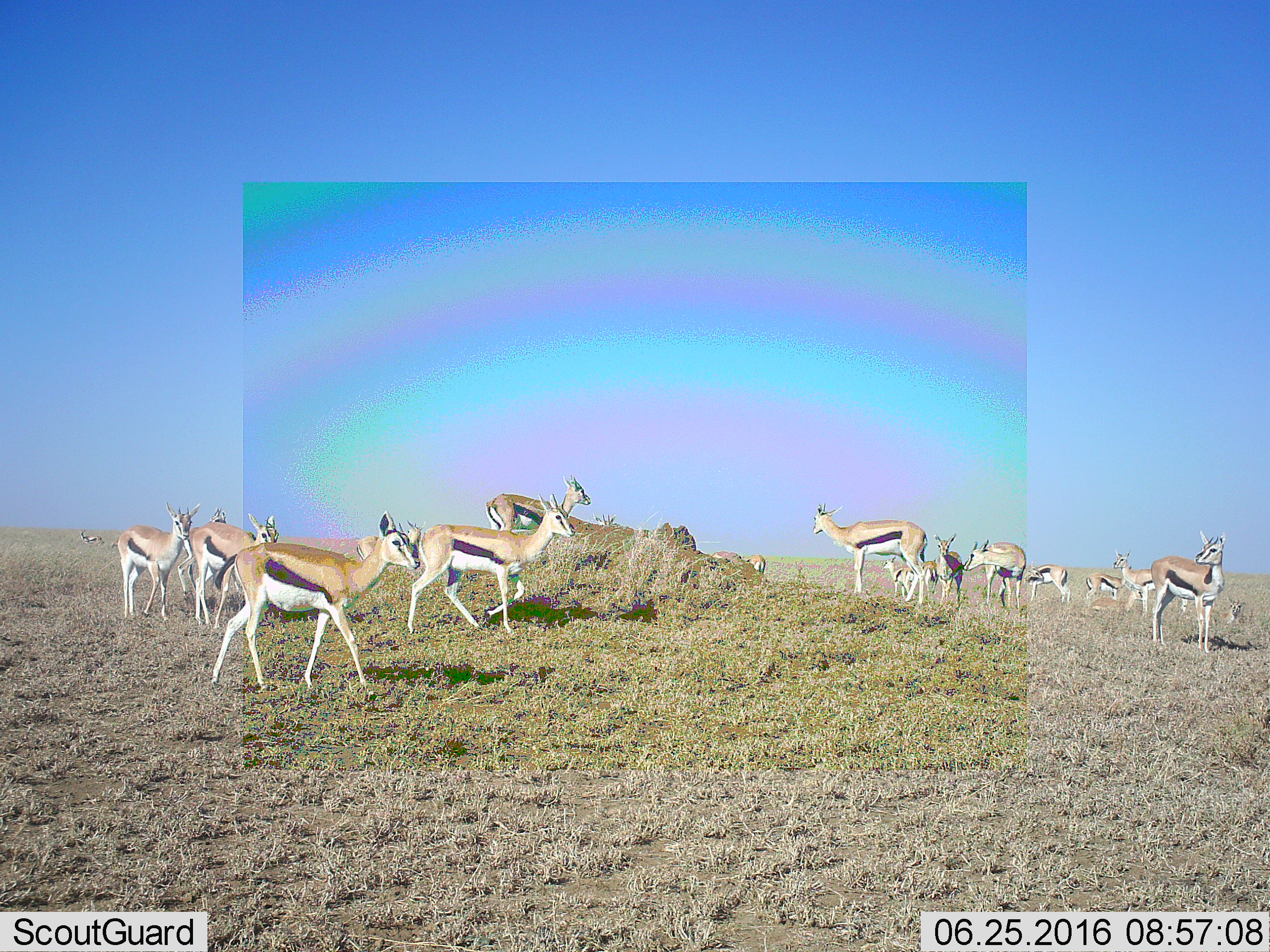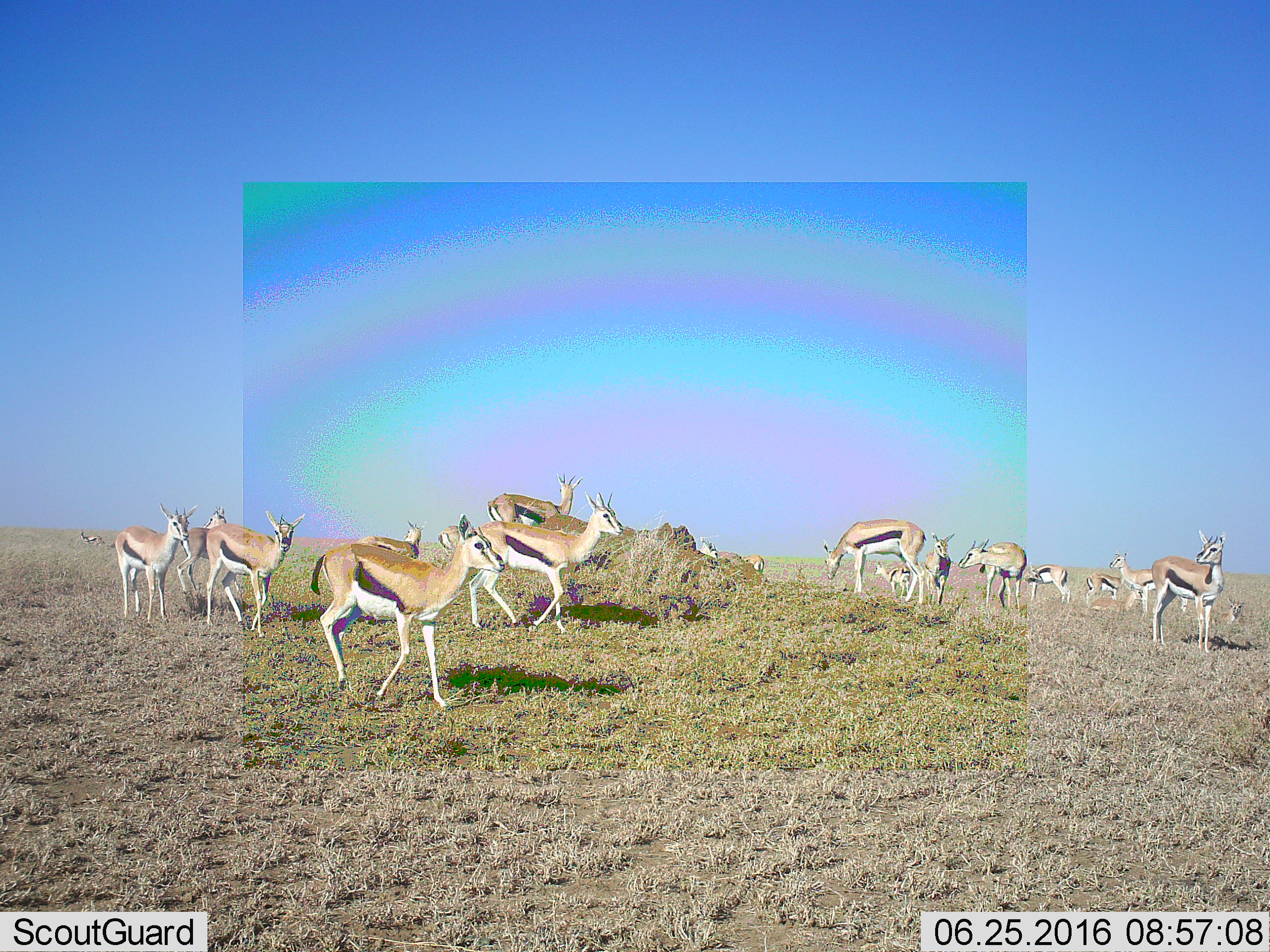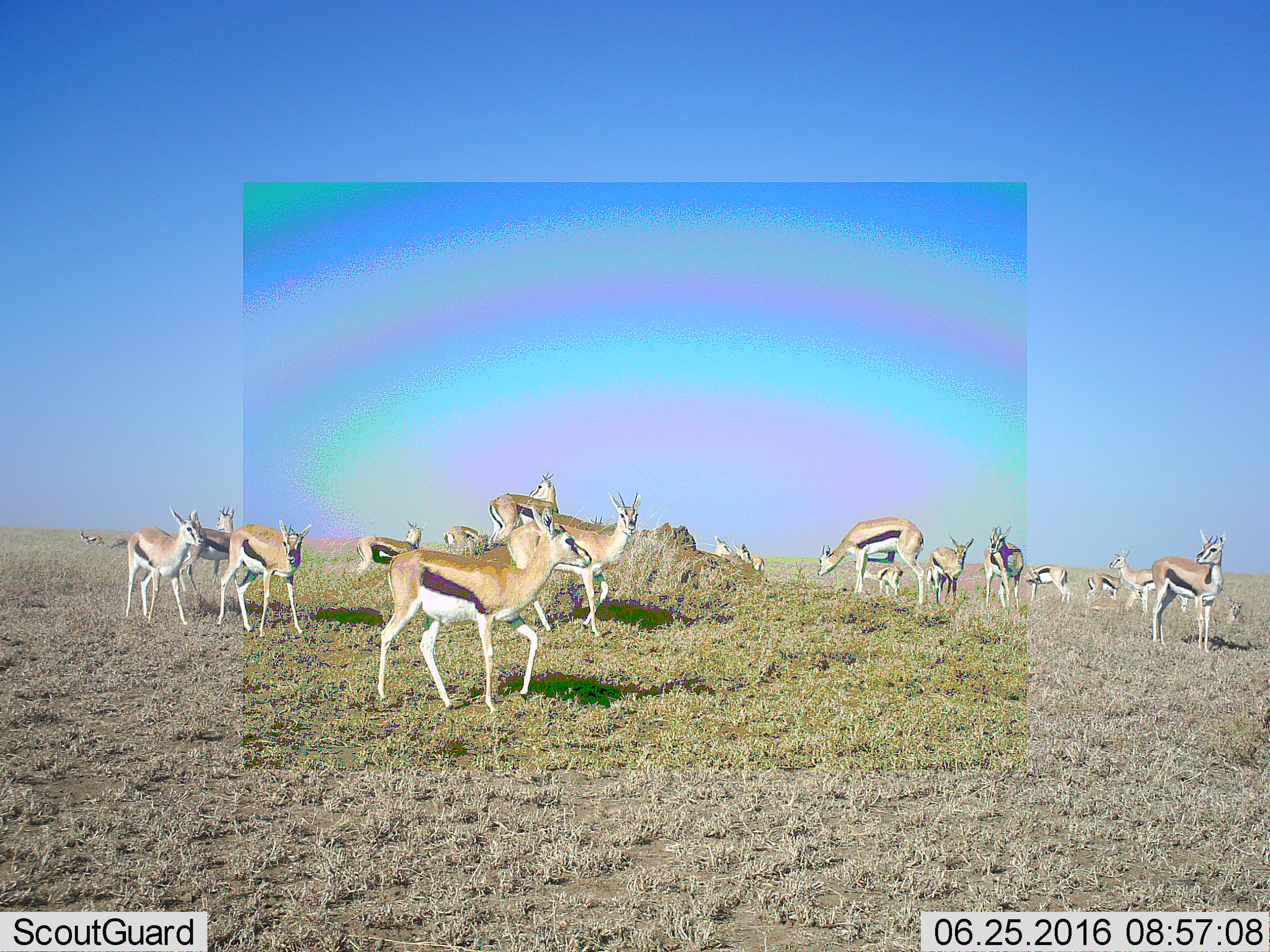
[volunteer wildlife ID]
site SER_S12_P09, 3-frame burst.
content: unidentified animal